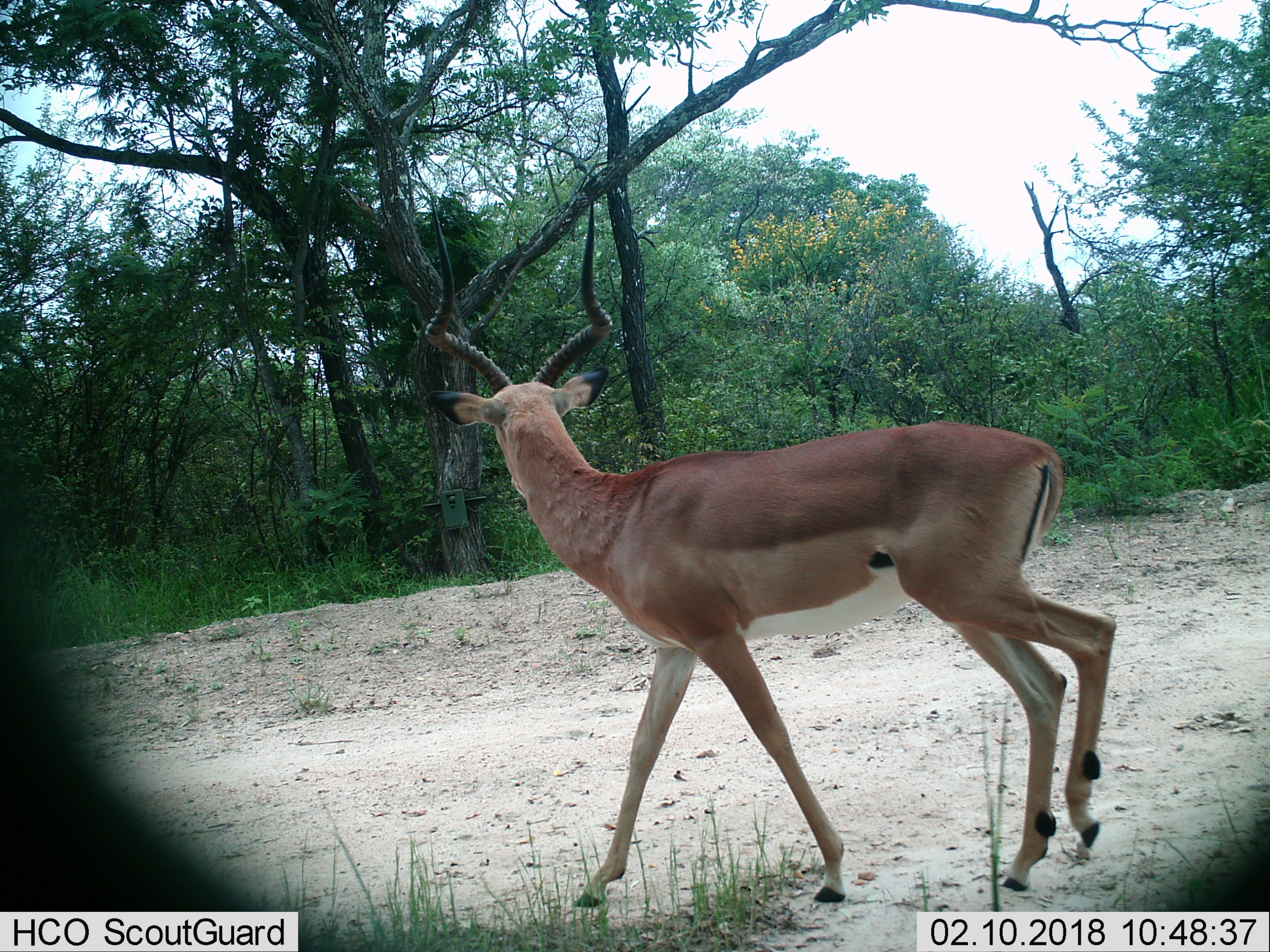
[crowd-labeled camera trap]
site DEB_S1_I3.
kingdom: Animalia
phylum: Chordata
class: Mammalia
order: Artiodactyla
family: Bovidae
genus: Aepyceros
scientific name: Aepyceros melampus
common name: impala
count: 1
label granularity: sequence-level